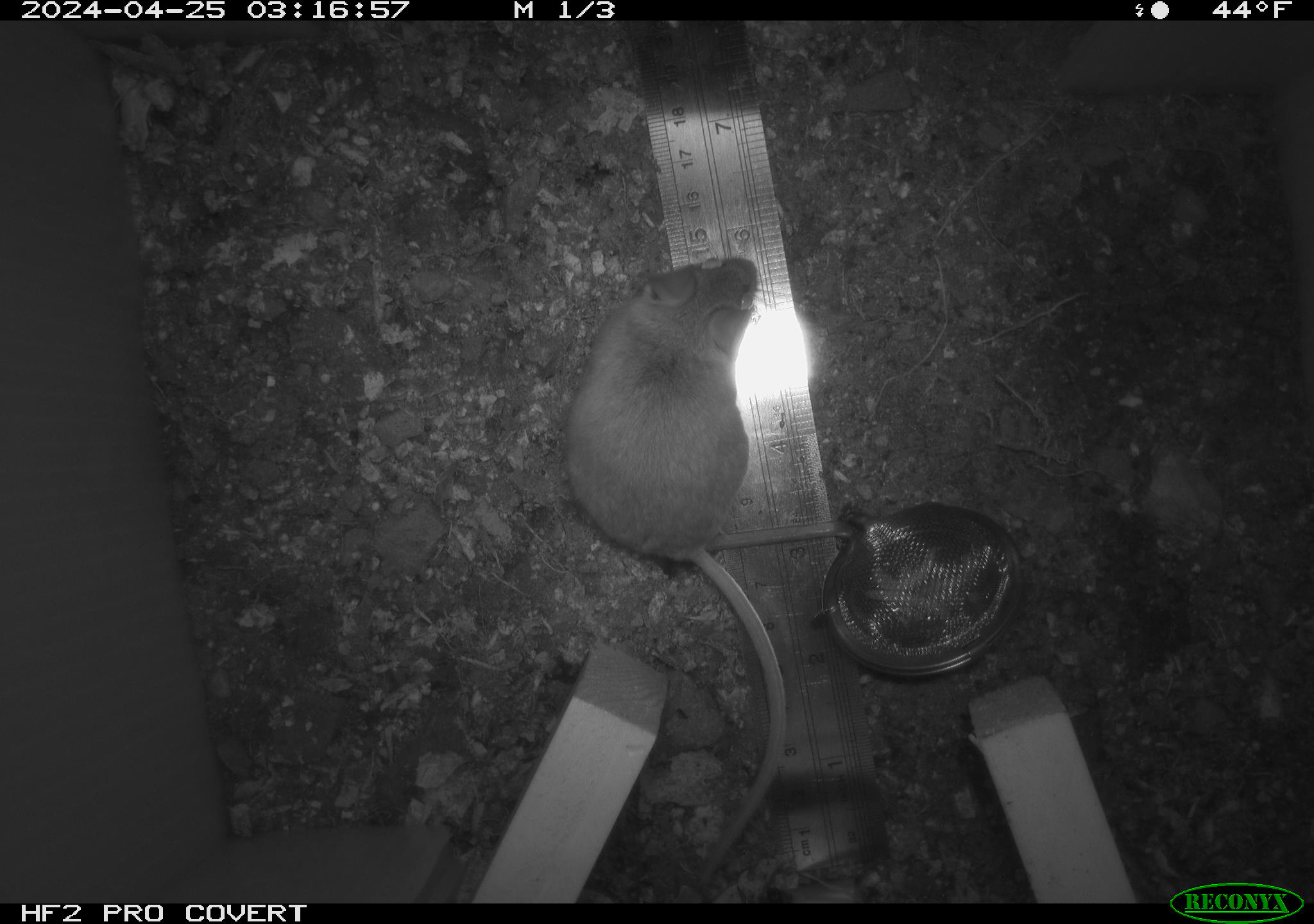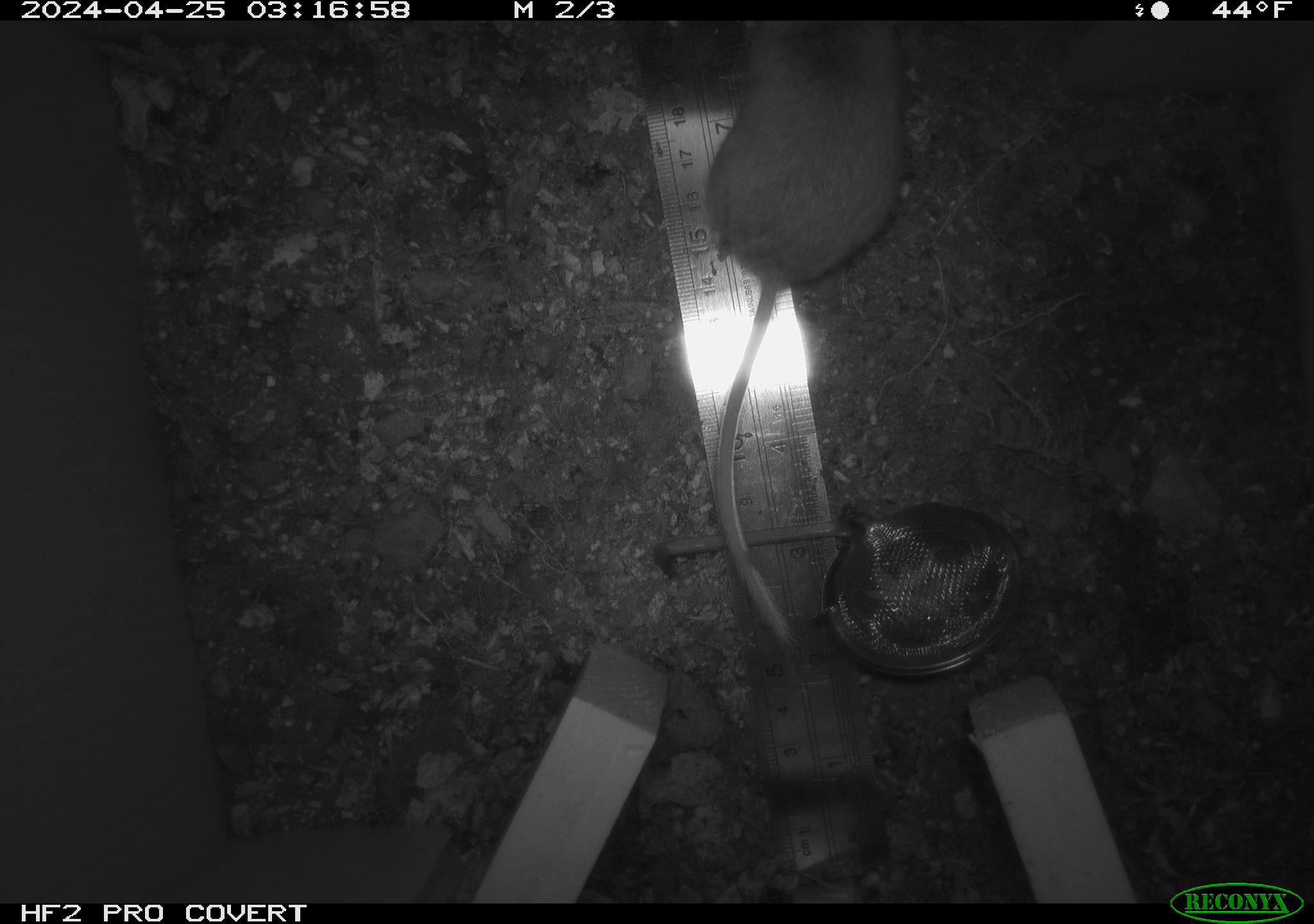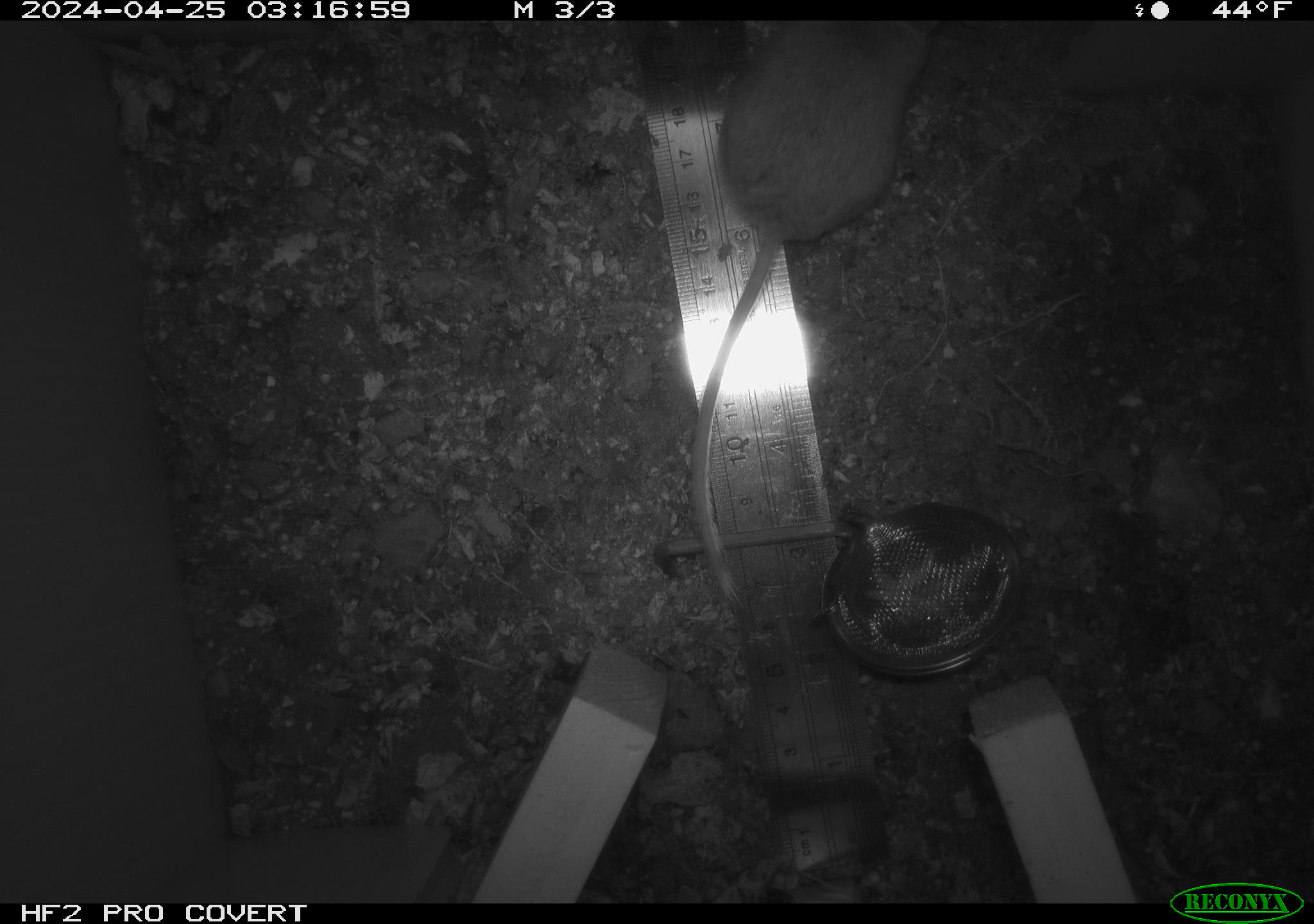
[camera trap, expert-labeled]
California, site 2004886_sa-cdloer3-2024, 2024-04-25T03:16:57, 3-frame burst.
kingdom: Animalia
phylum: Chordata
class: Mammalia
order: Rodentia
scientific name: Rodentia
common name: mouse species